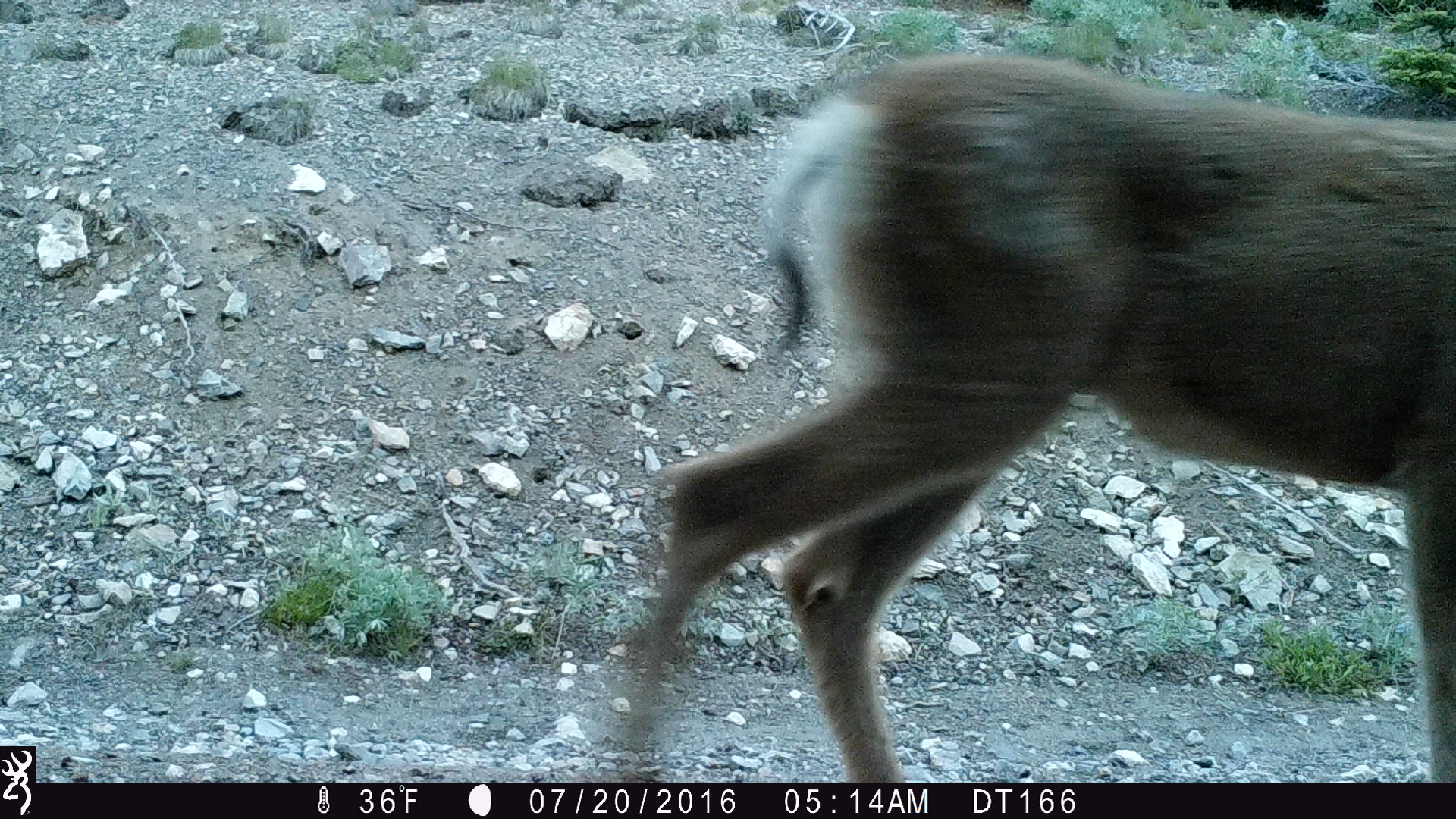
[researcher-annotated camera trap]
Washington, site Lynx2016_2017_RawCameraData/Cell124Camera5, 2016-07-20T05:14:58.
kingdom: Animalia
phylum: Chordata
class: Mammalia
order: Artiodactyla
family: Cervidae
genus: Odocoileus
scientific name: Odocoileus hemionus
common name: mule deer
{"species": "Odocoileus hemionus (mule deer)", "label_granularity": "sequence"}